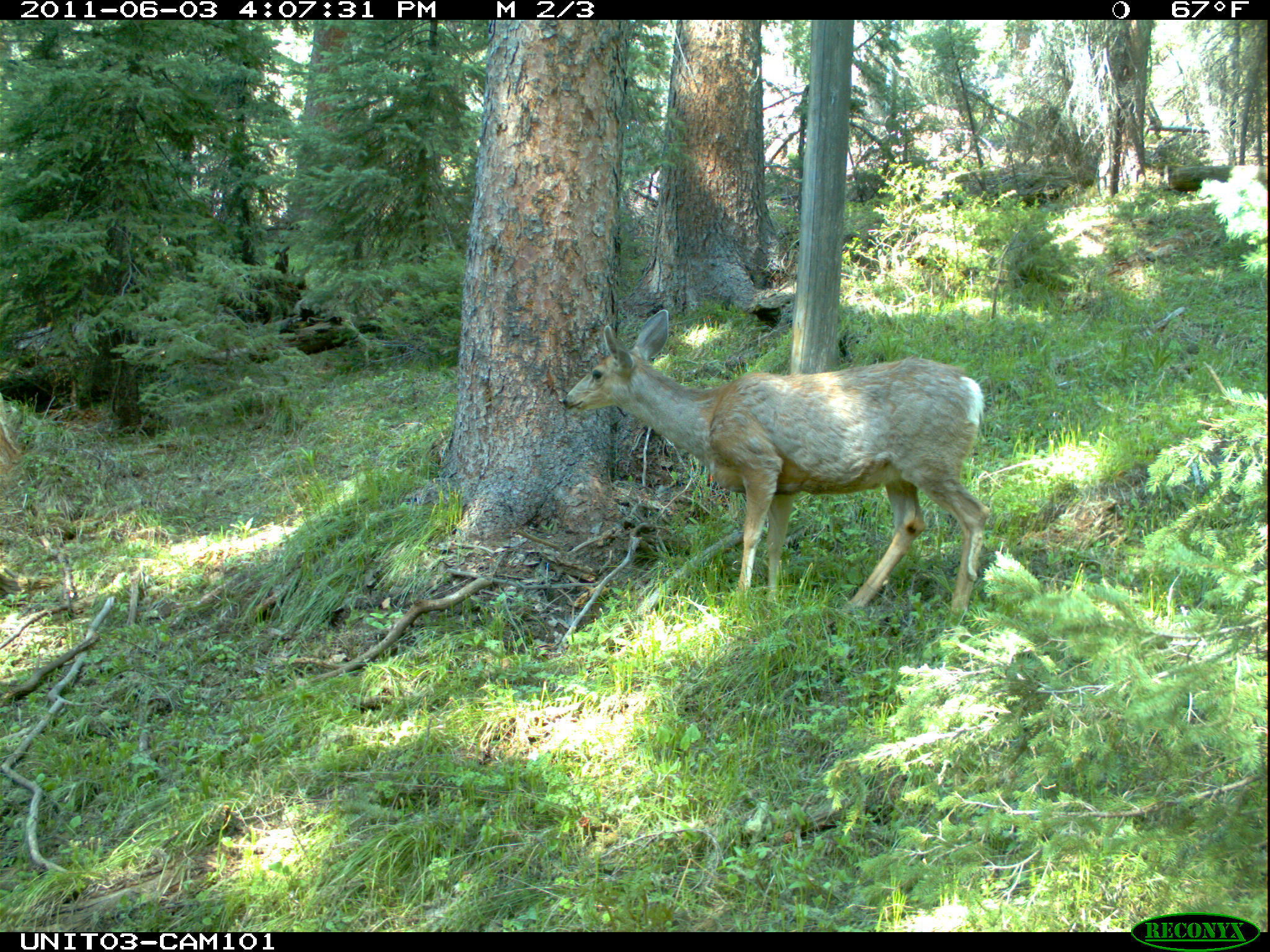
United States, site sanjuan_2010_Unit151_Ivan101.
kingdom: Animalia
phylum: Chordata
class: Mammalia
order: Artiodactyla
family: Cervidae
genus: Odocoileus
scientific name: Odocoileus hemionus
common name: mule deer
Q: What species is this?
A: Odocoileus hemionus (mule deer).